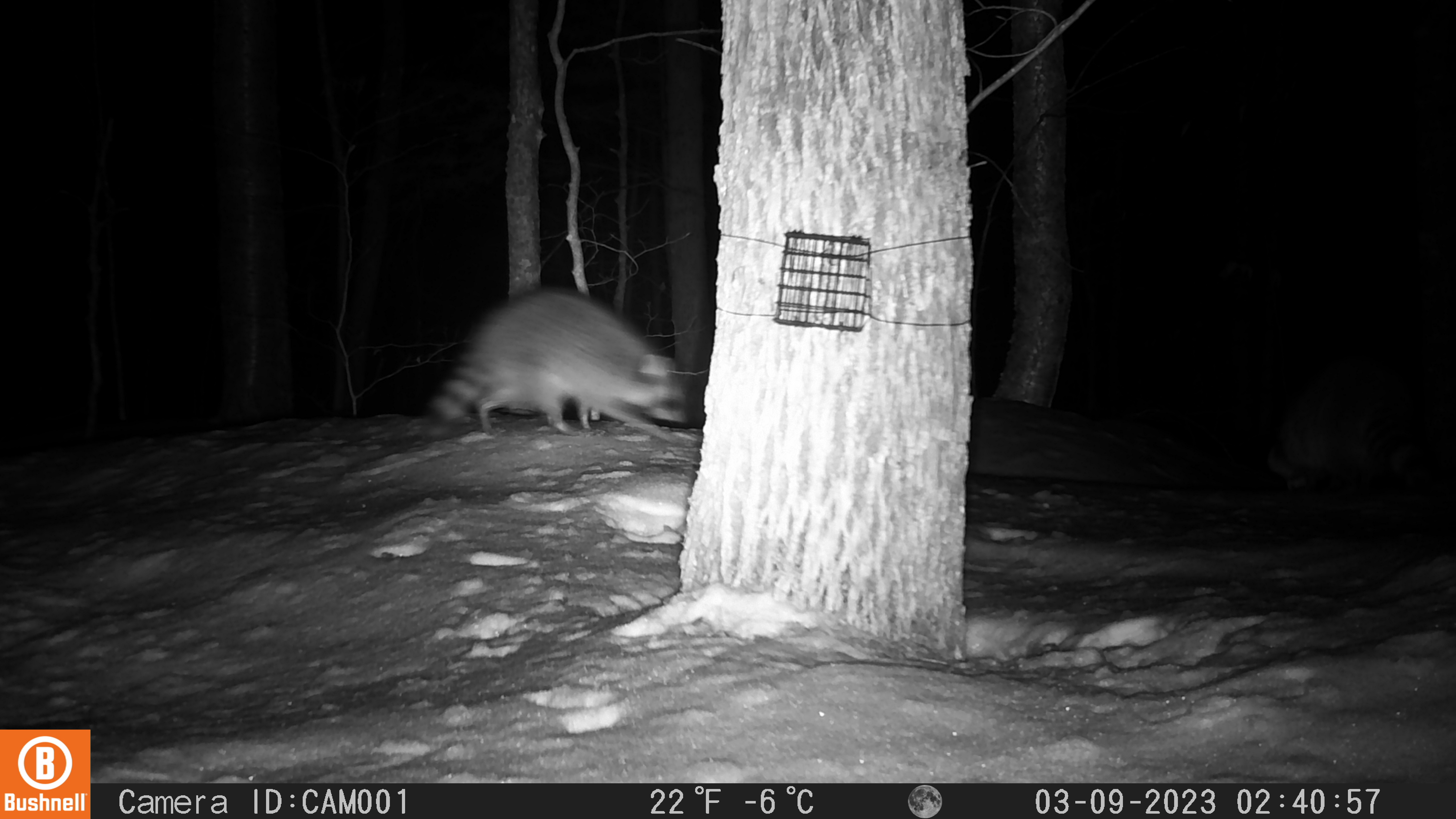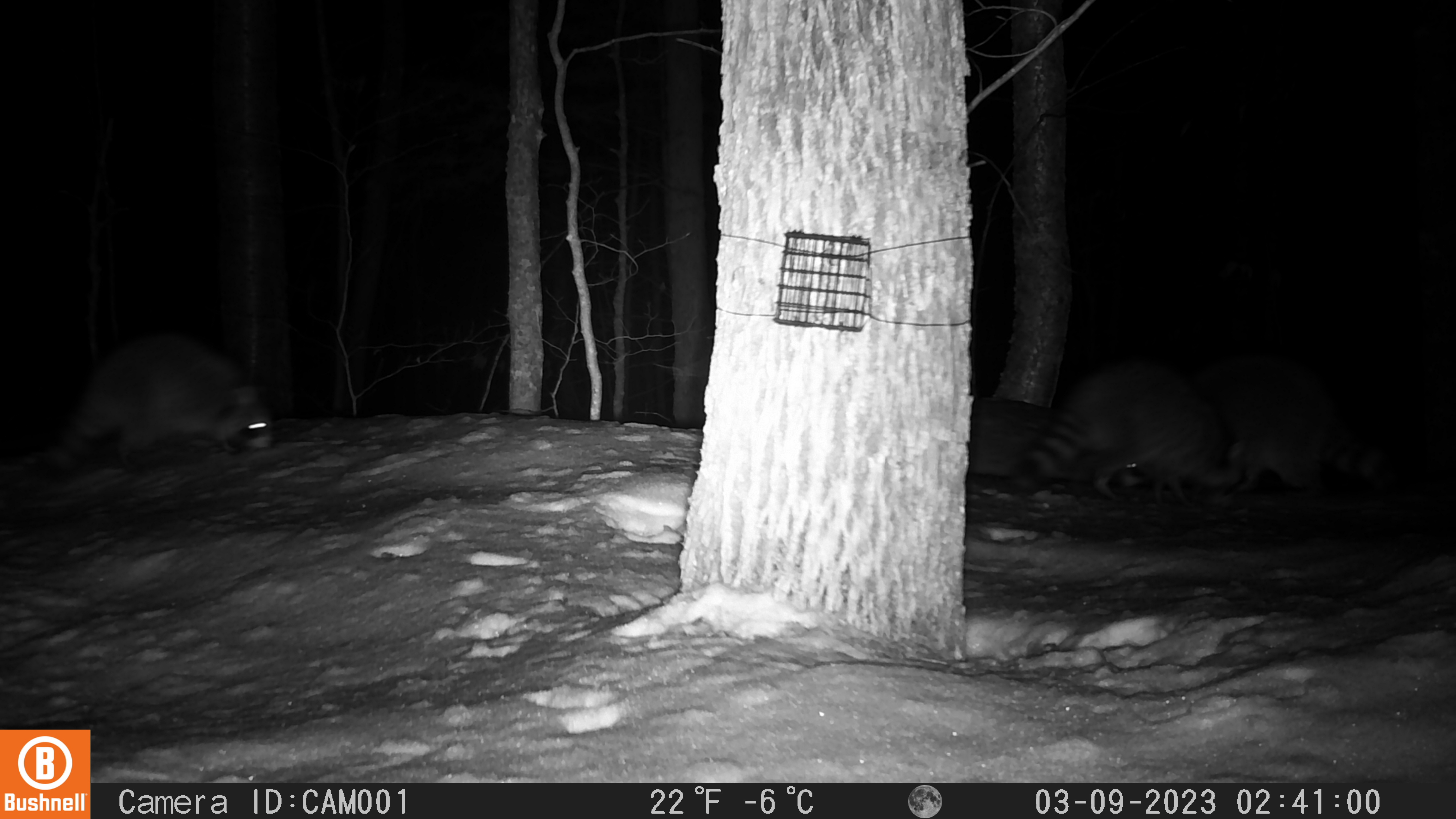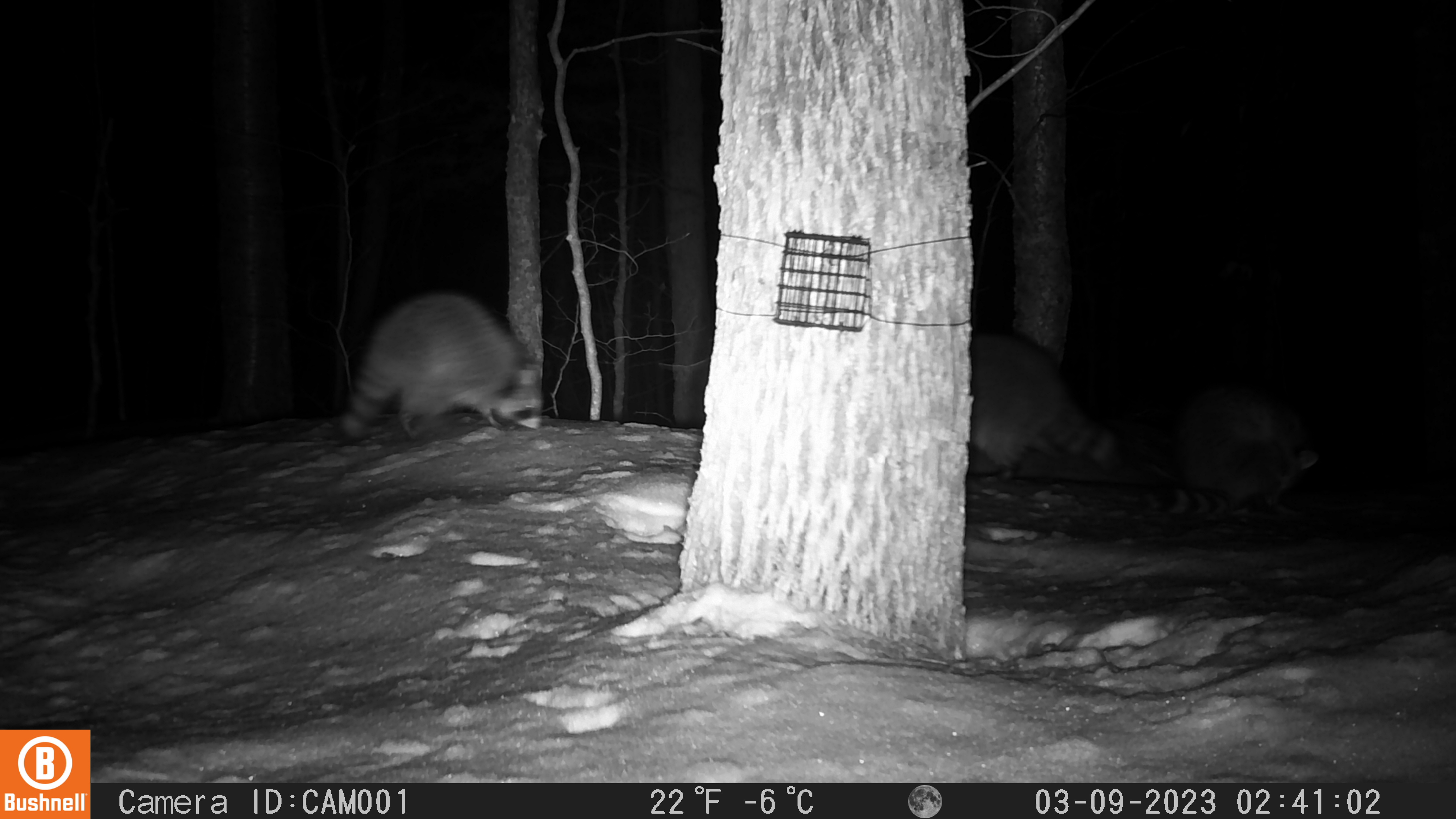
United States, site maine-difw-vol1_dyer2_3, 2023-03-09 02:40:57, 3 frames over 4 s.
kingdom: Animalia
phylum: Chordata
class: Mammalia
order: Carnivora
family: Procyonidae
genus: Procyon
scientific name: Procyon lotor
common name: raccoon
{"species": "raccoon (Procyon lotor)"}